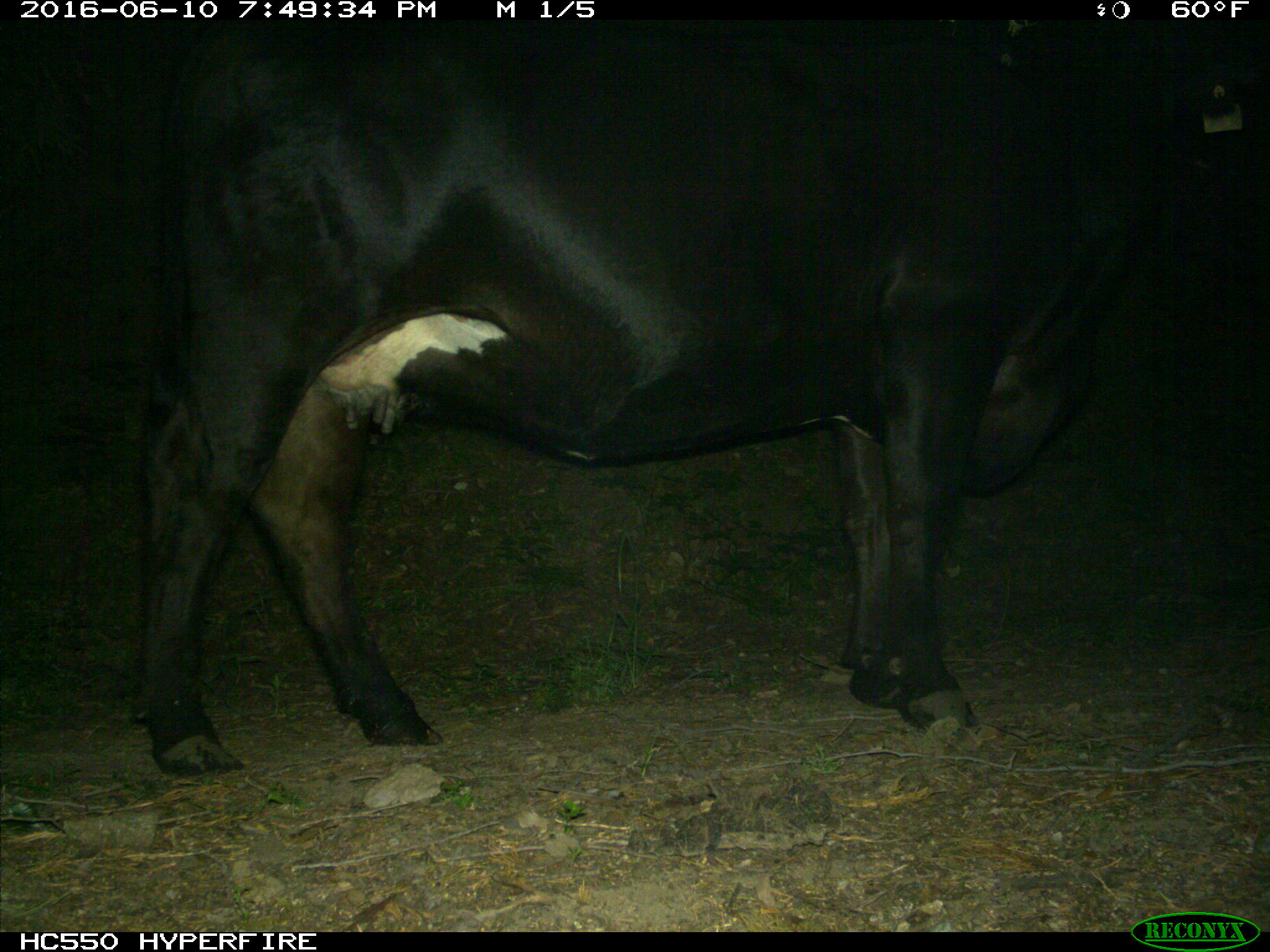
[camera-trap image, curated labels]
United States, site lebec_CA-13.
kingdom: Animalia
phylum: Chordata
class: Mammalia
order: Artiodactyla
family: Bovidae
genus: Bos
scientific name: Bos taurus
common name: domestic cow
Bos taurus (domestic cow).